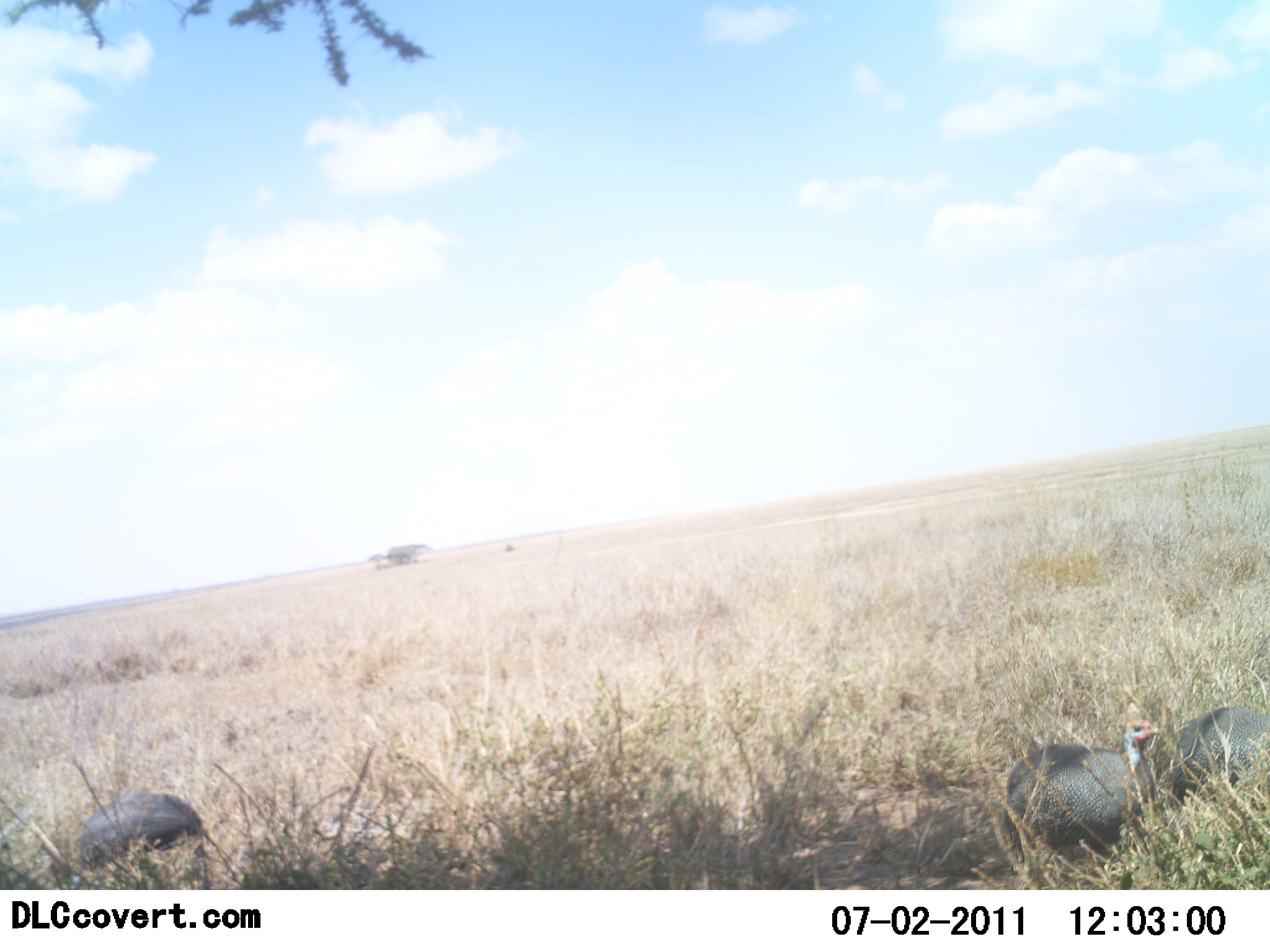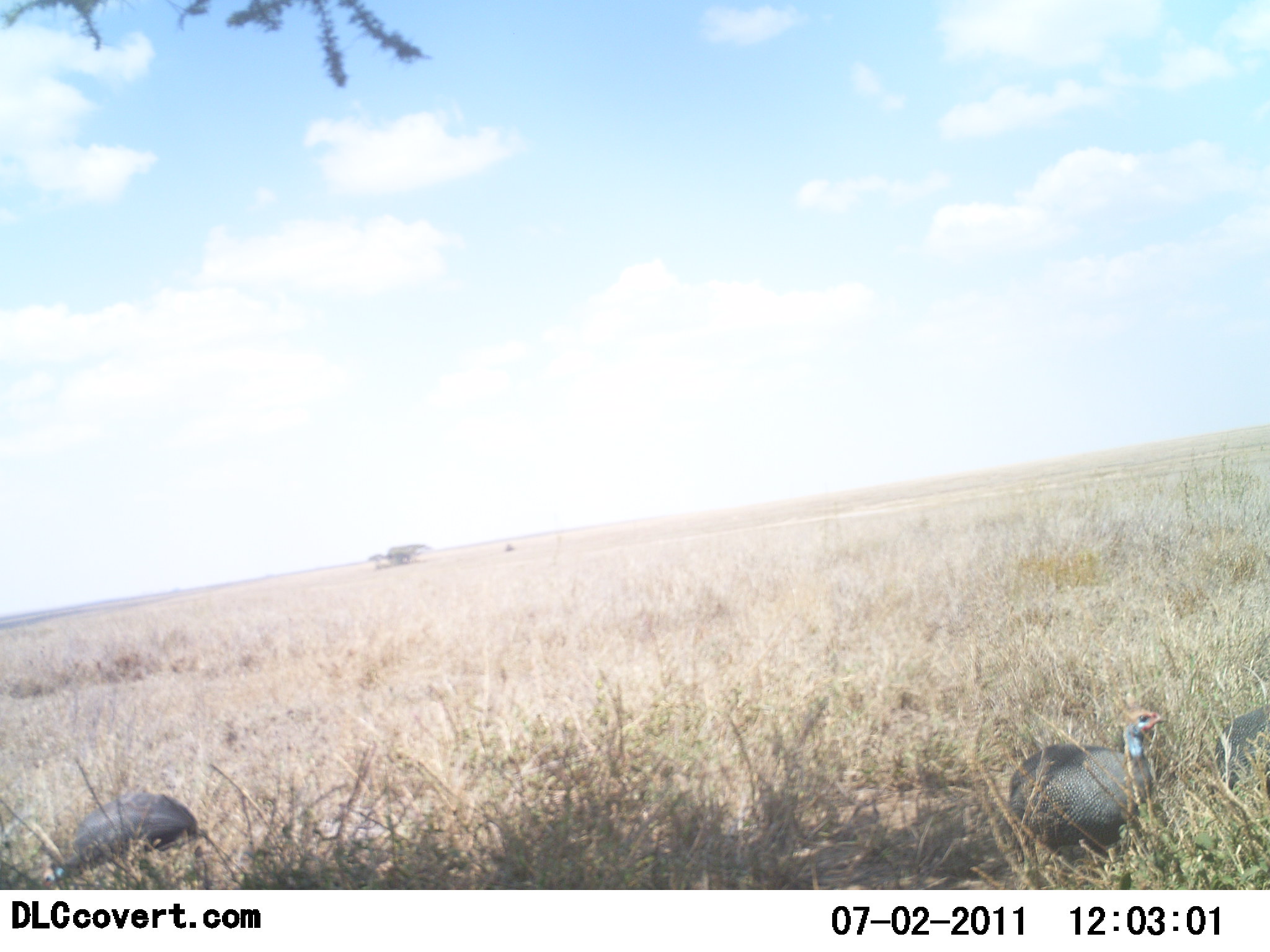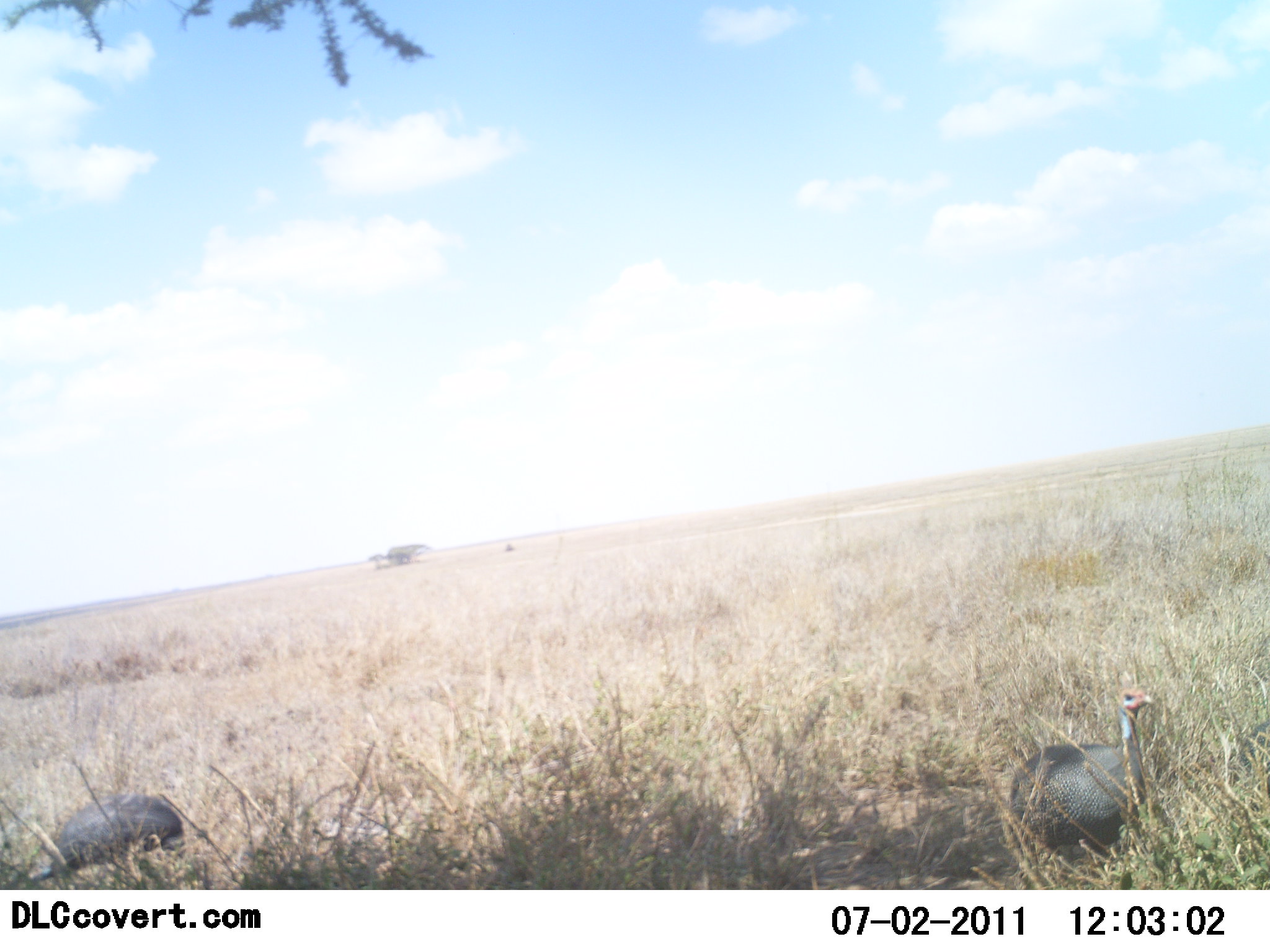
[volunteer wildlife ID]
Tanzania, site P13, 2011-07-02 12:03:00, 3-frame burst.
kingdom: Animalia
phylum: Chordata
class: Aves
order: Galliformes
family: Numididae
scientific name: Numididae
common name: guinea fowl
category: guineafowl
Guineafowl (guinea fowl) (Numididae), count 3. Behavior (volunteer vote fractions): standing 40%, resting 0%, moving 40%, interacting 0%. Young present (vote fraction): 0%. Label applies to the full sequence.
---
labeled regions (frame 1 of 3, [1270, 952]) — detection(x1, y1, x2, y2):
animal: detection(1001, 701, 1167, 889); detection(1156, 704, 1270, 833); detection(74, 785, 212, 889)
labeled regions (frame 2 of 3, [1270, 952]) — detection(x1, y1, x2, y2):
animal: detection(1007, 704, 1166, 890); detection(47, 795, 200, 890); detection(1216, 702, 1269, 849)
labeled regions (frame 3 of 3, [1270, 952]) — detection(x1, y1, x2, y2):
animal: detection(1008, 685, 1158, 880); detection(0, 797, 186, 891)